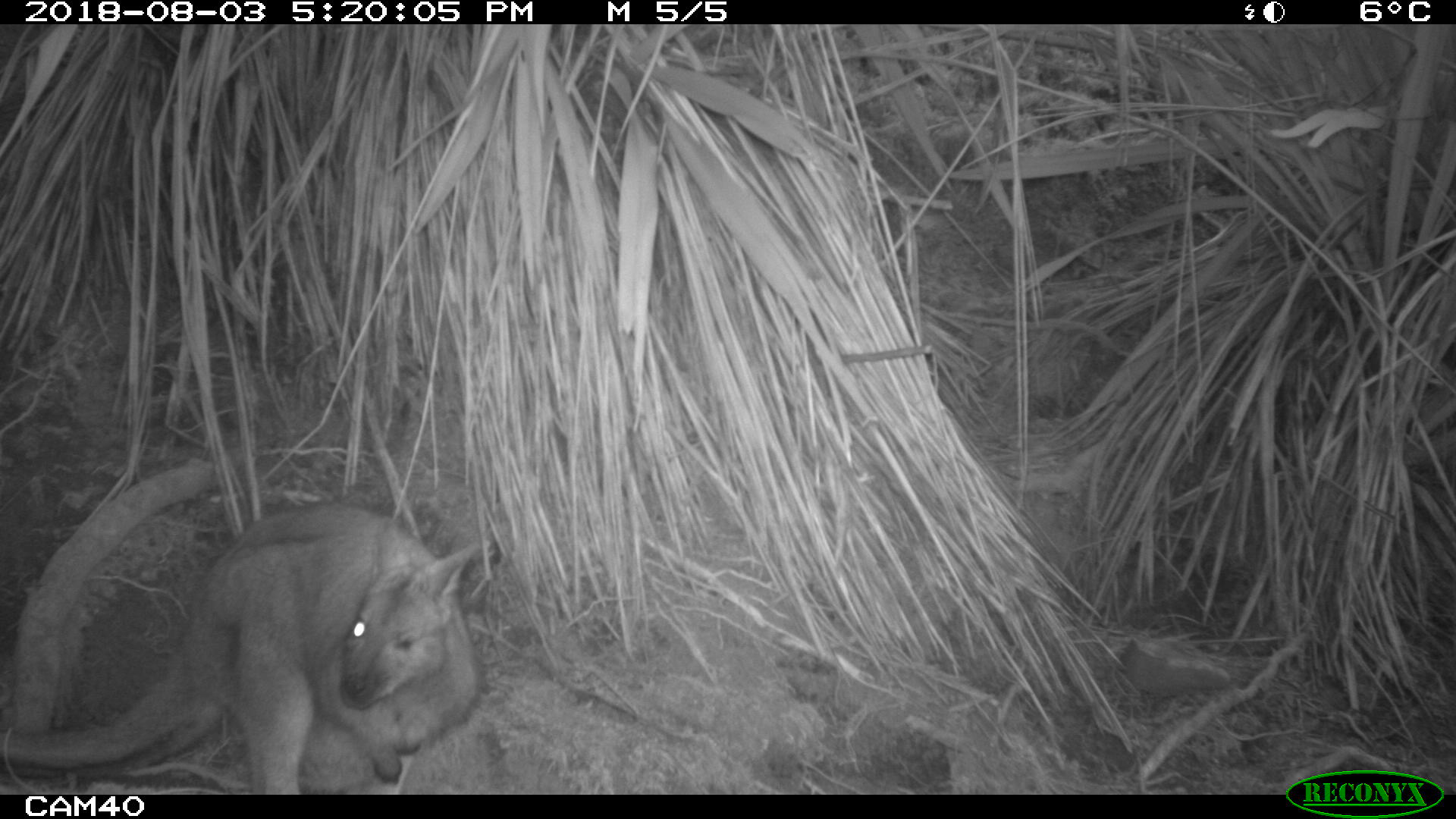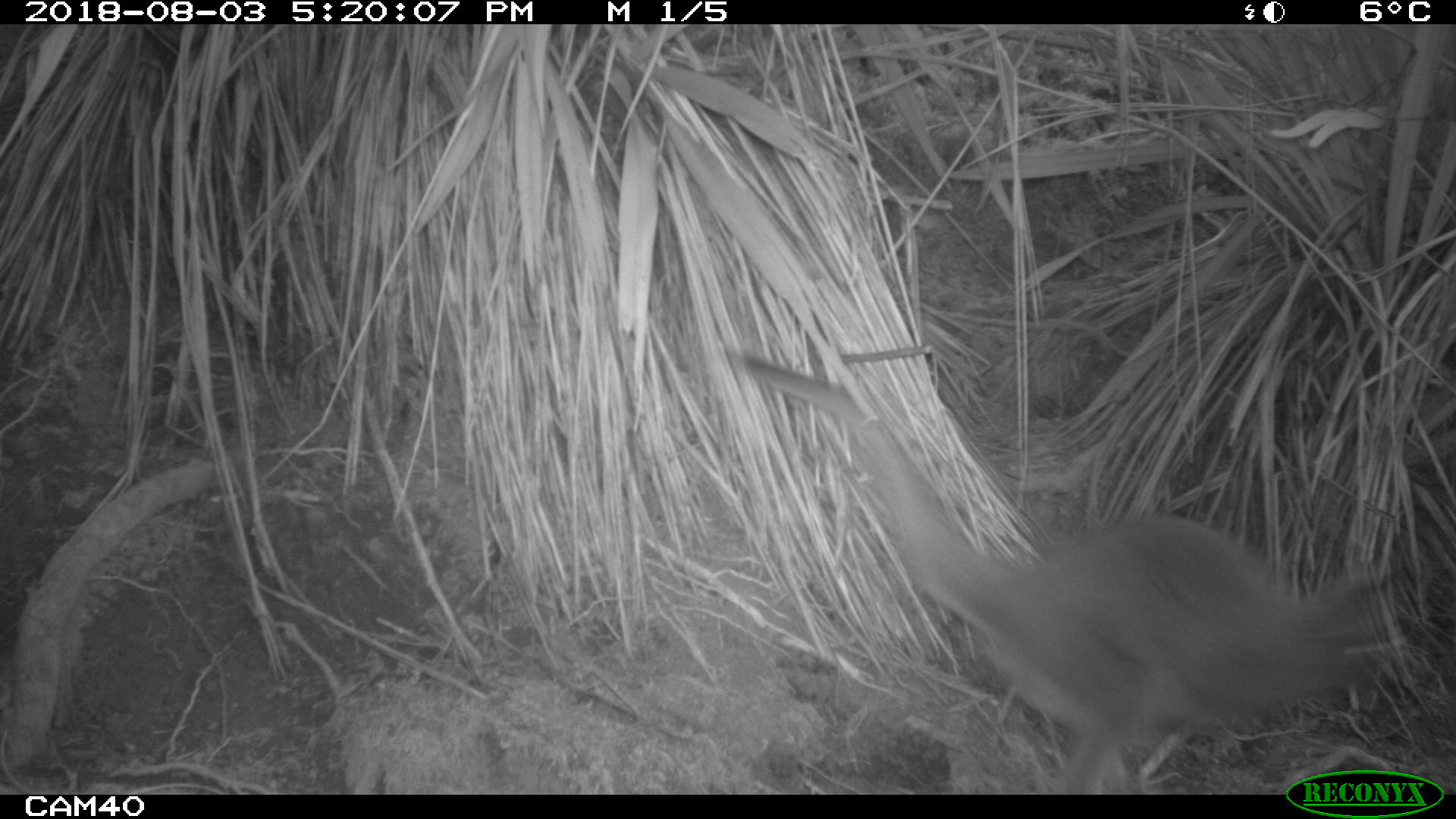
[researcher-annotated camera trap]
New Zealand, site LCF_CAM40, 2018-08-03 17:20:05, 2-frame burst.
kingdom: Animalia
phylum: Chordata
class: Mammalia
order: Diprotodontia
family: Macropodidae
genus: Notamacropus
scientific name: Notamacropus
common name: wallaby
Wallaby (Notamacropus).